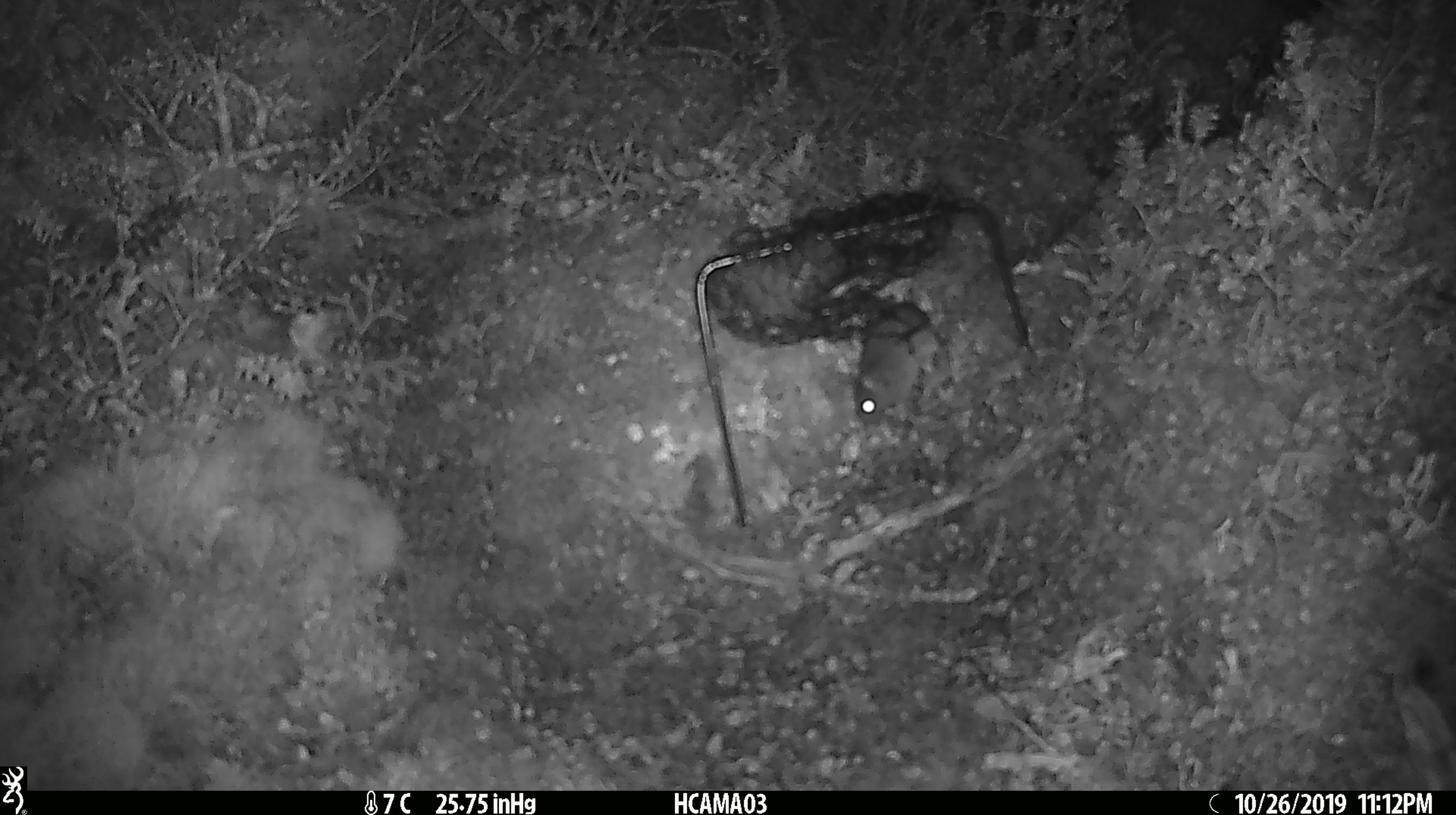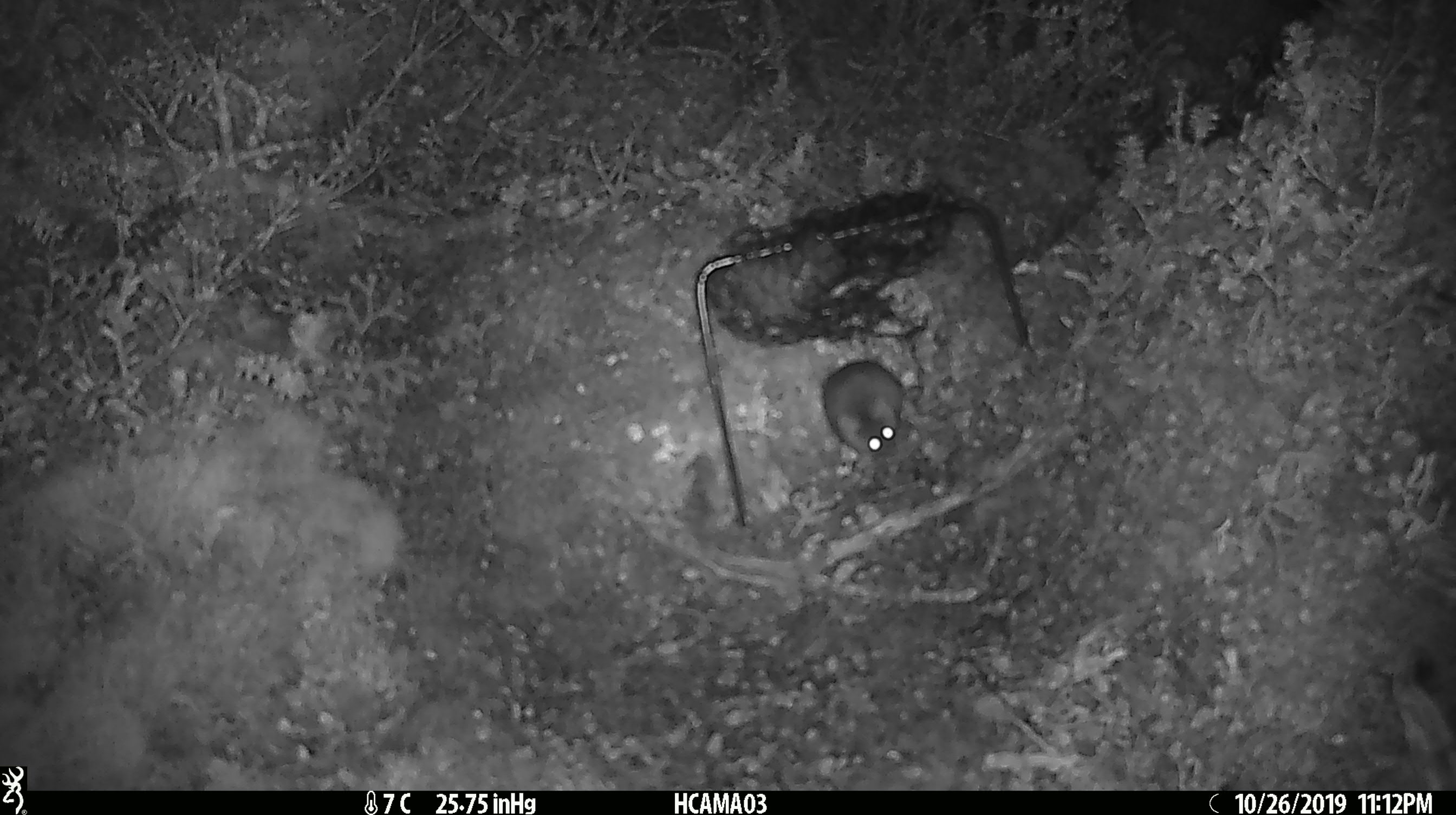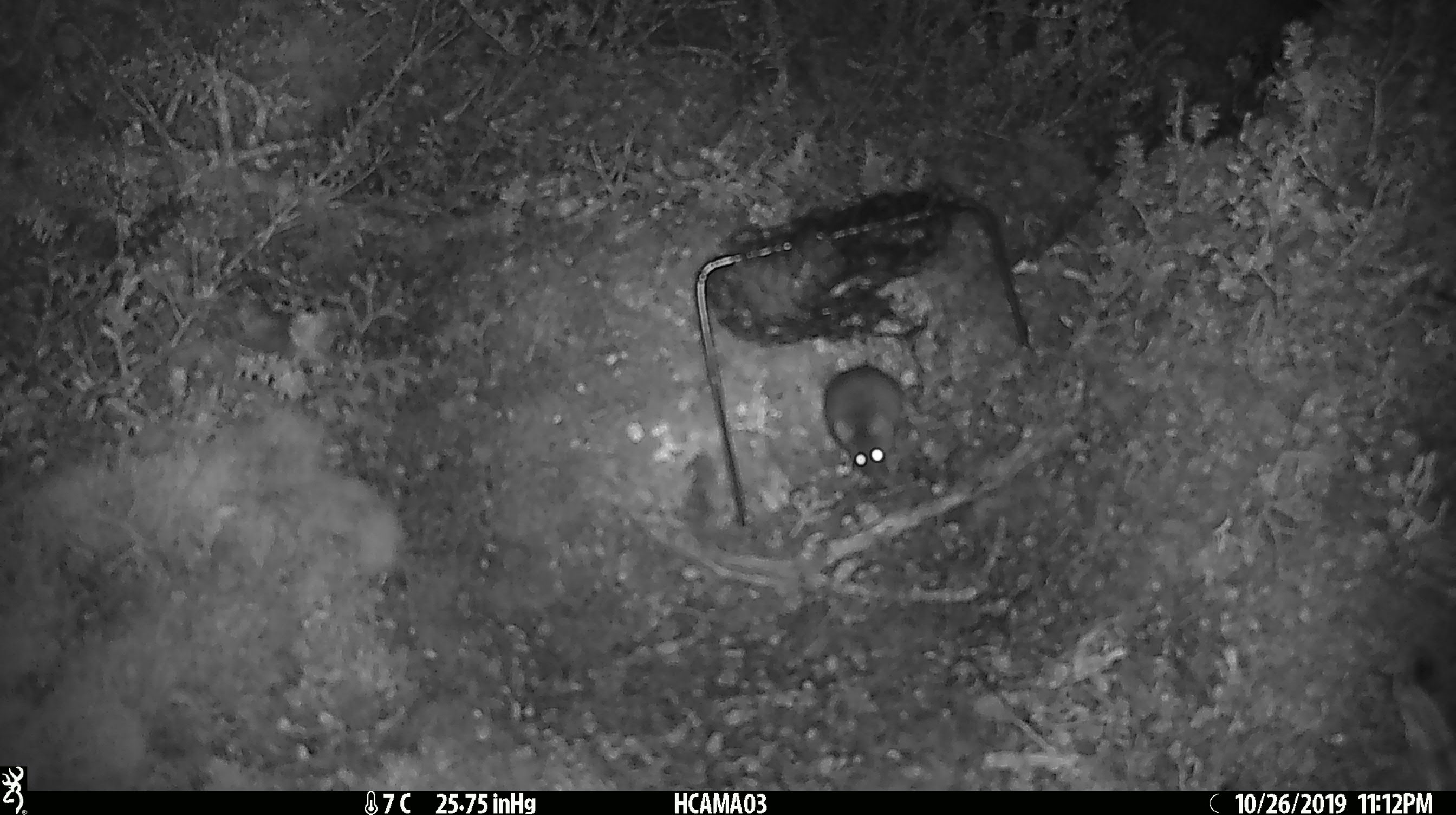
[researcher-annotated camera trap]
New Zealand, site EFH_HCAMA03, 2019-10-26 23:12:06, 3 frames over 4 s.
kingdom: Animalia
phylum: Chordata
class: Mammalia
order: Rodentia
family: Muridae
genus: Mus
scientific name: Mus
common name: mouse